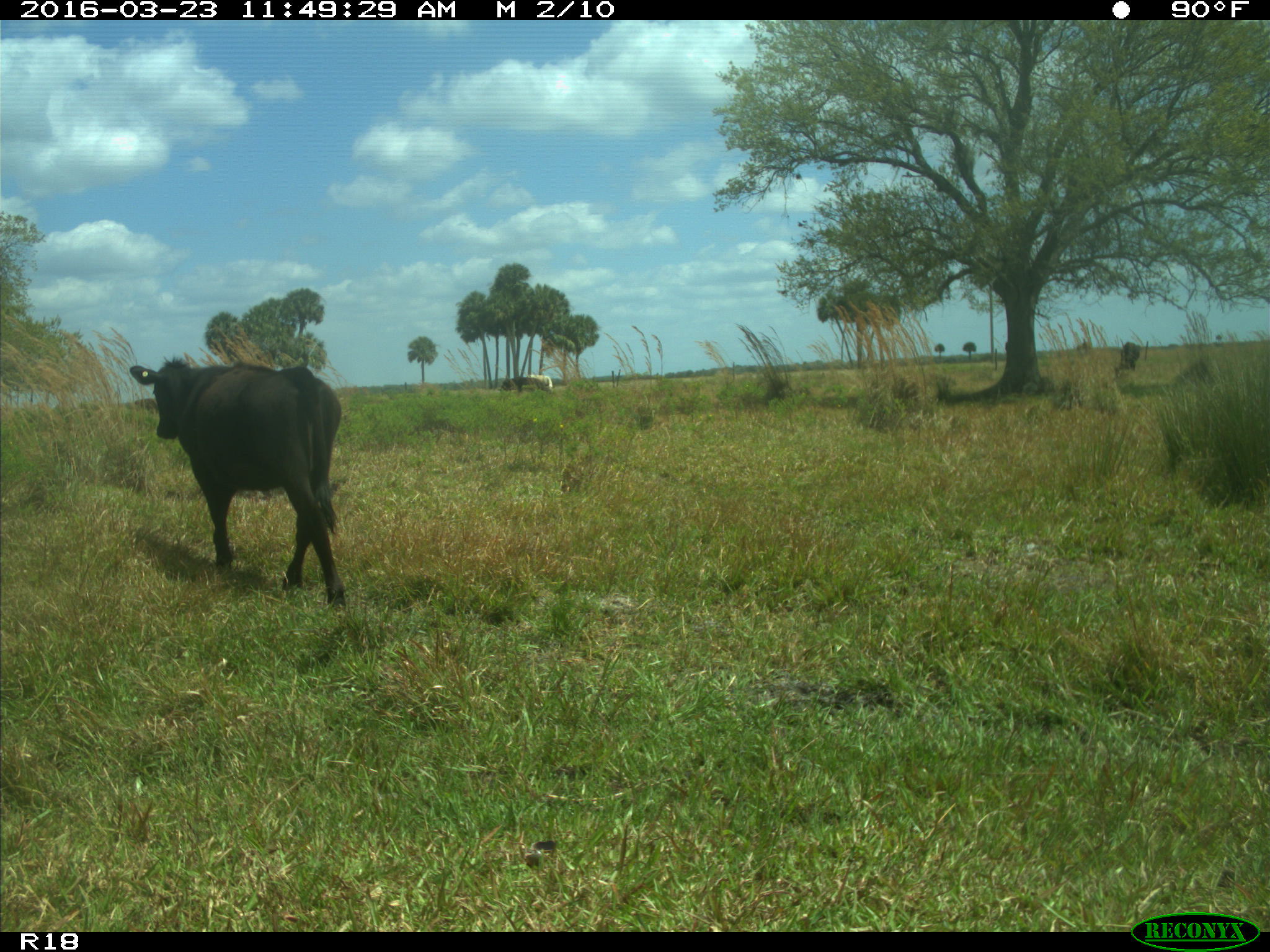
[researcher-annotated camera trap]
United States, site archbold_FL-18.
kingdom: Animalia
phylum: Chordata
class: Mammalia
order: Artiodactyla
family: Bovidae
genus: Bos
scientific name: Bos taurus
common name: domestic cow